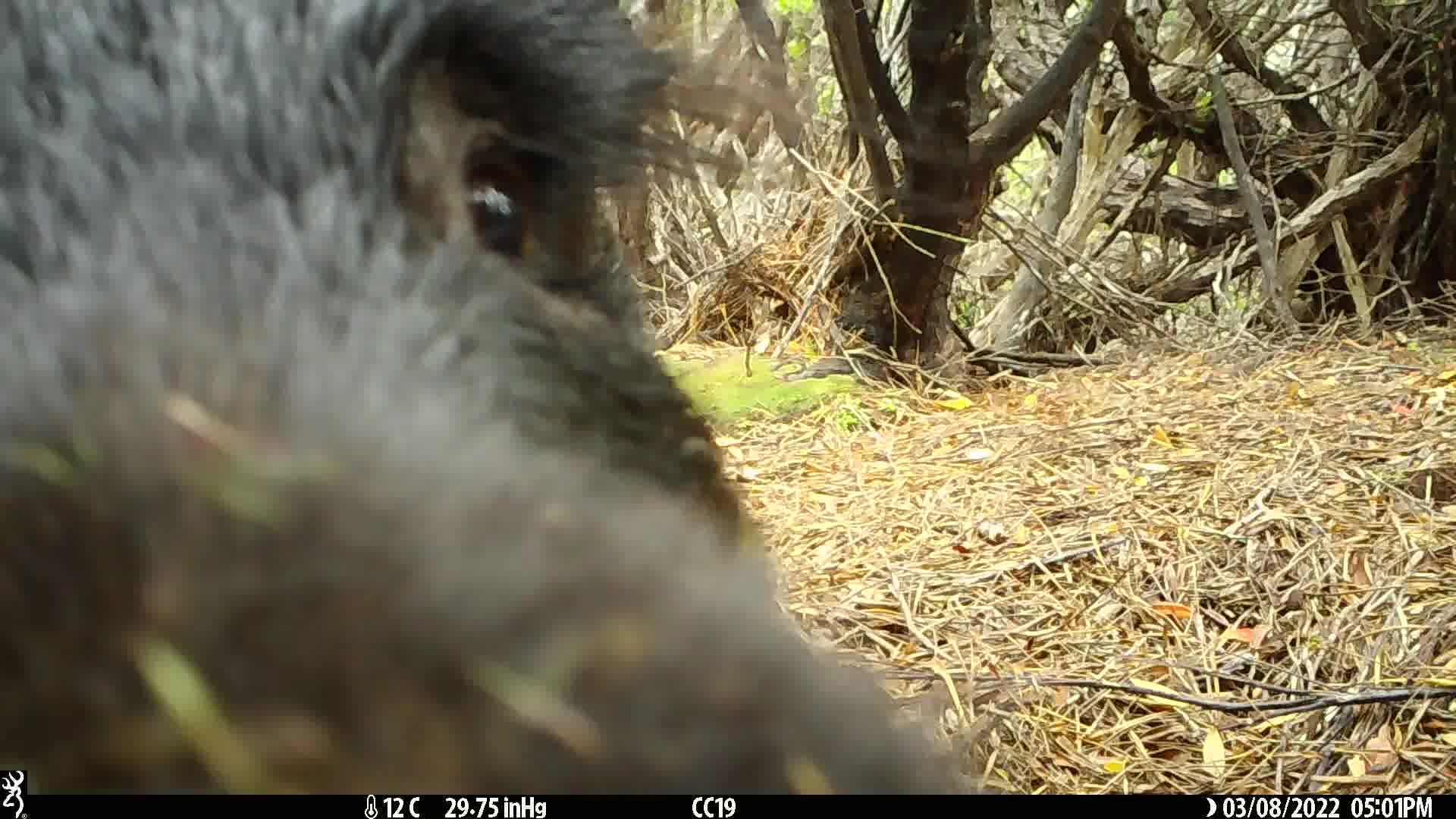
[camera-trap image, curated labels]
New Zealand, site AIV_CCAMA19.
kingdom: Animalia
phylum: Chordata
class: Mammalia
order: Artiodactyla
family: Suidae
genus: Sus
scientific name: Sus scrofa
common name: pig